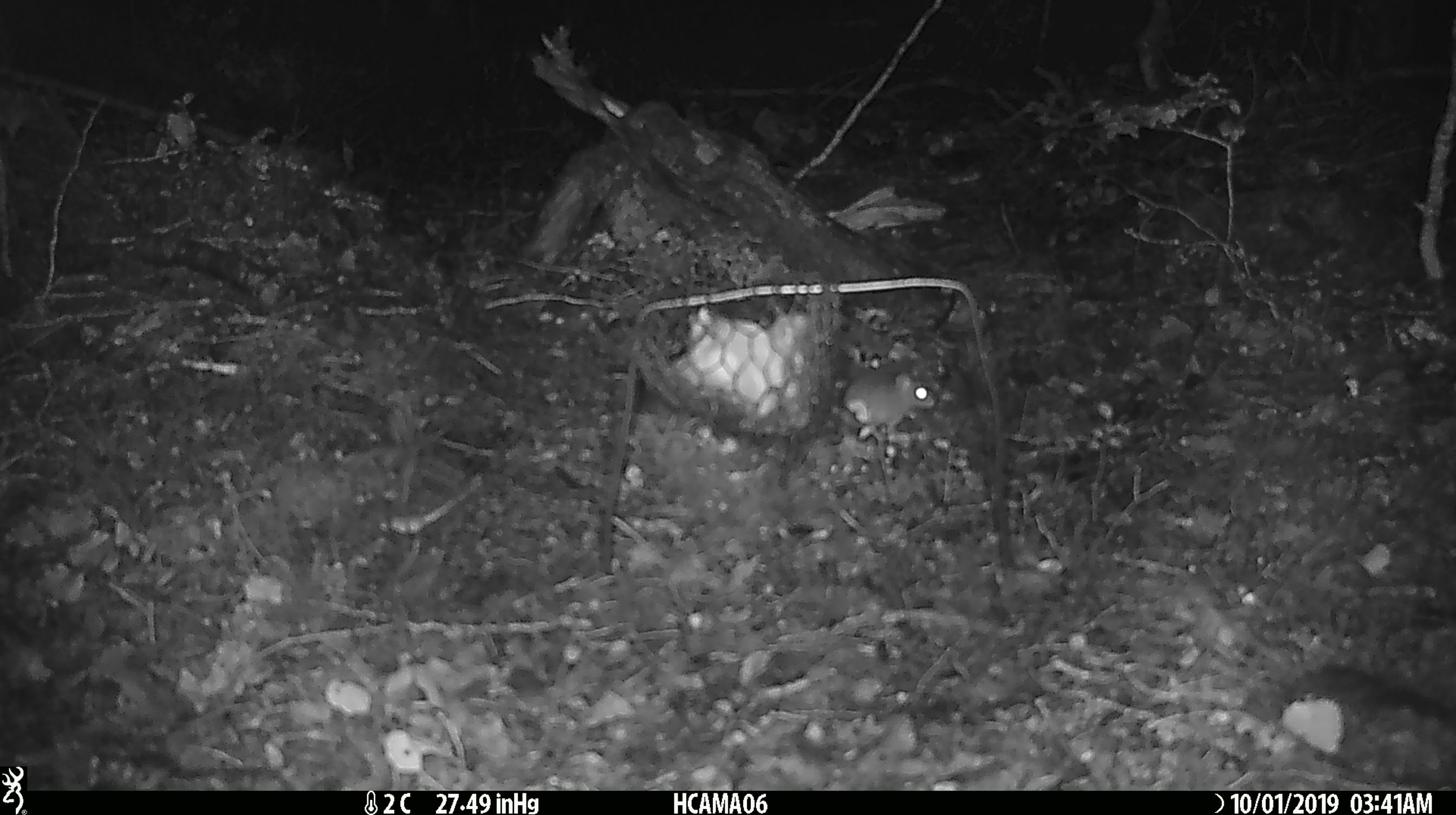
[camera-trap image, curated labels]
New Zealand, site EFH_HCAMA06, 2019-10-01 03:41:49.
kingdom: Animalia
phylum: Chordata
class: Mammalia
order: Rodentia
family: Muridae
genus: Mus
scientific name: Mus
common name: mouse